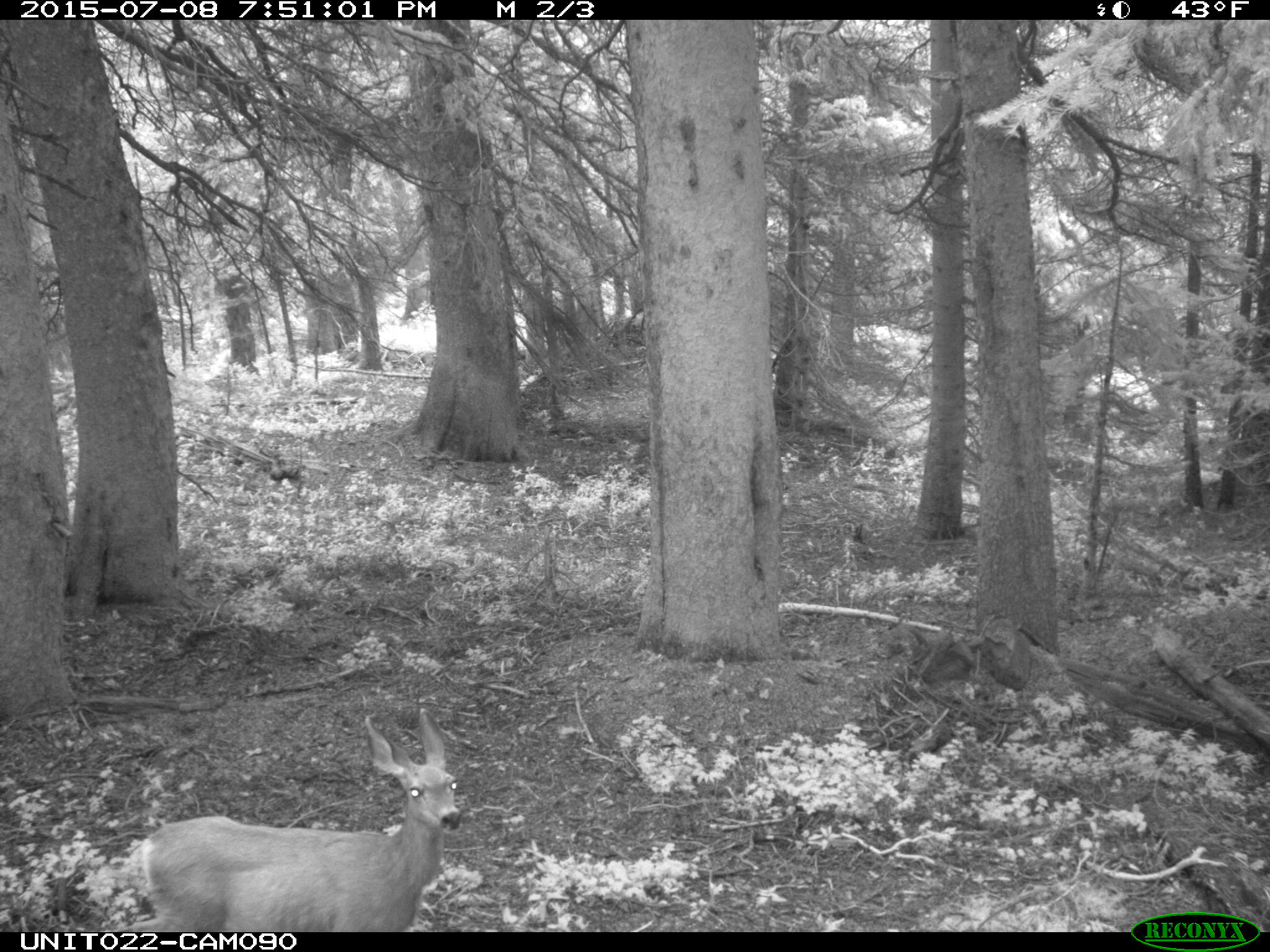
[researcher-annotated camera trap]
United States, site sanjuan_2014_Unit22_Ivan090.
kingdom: Animalia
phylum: Chordata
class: Mammalia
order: Artiodactyla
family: Cervidae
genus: Odocoileus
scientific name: Odocoileus hemionus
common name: mule deer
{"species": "Odocoileus hemionus (mule deer)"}